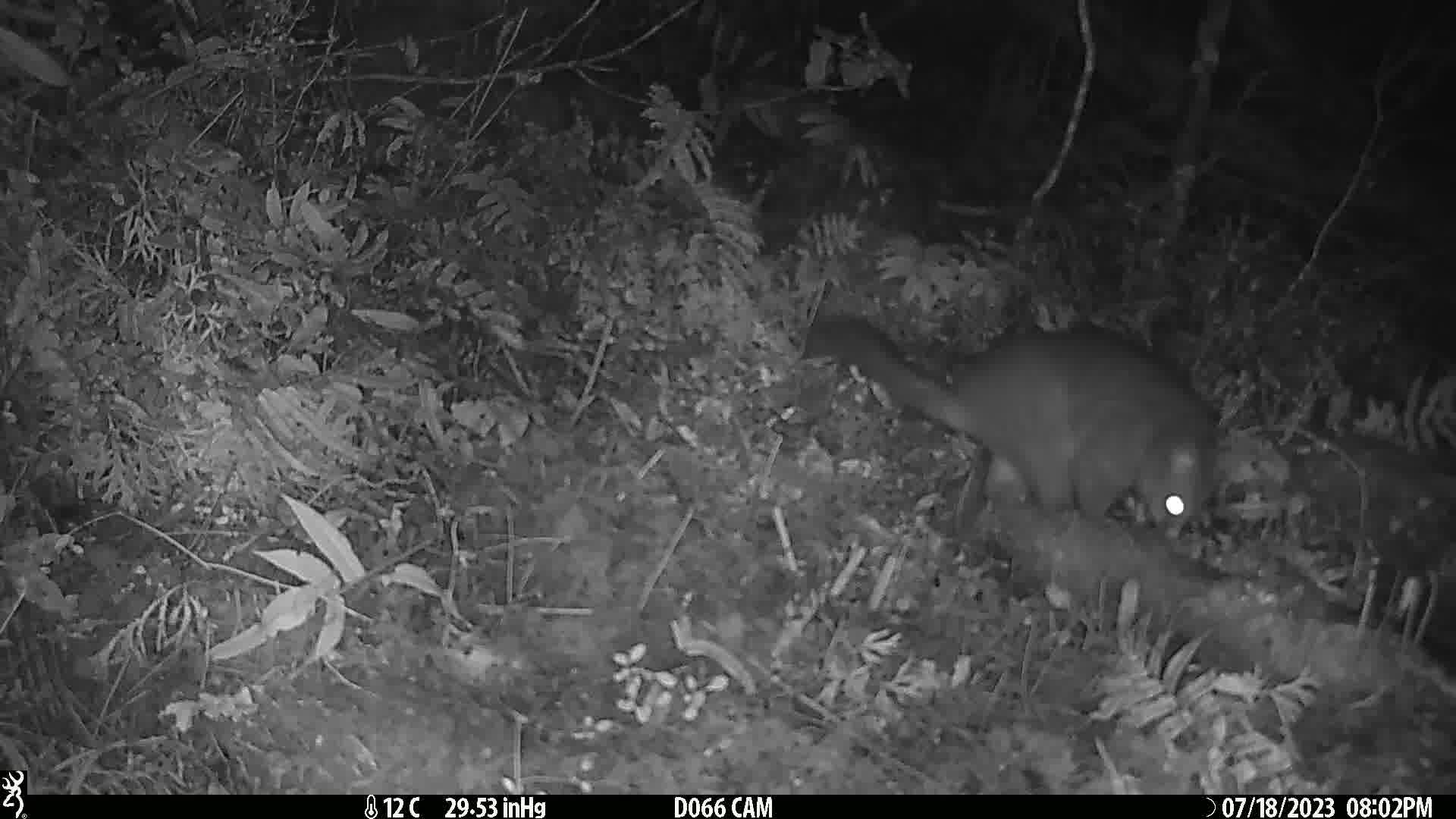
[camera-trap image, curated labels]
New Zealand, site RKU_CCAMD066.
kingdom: Animalia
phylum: Chordata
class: Mammalia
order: Diprotodontia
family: Phalangeridae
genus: Trichosurus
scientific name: Trichosurus vulpecula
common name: common brushtail possum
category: possum